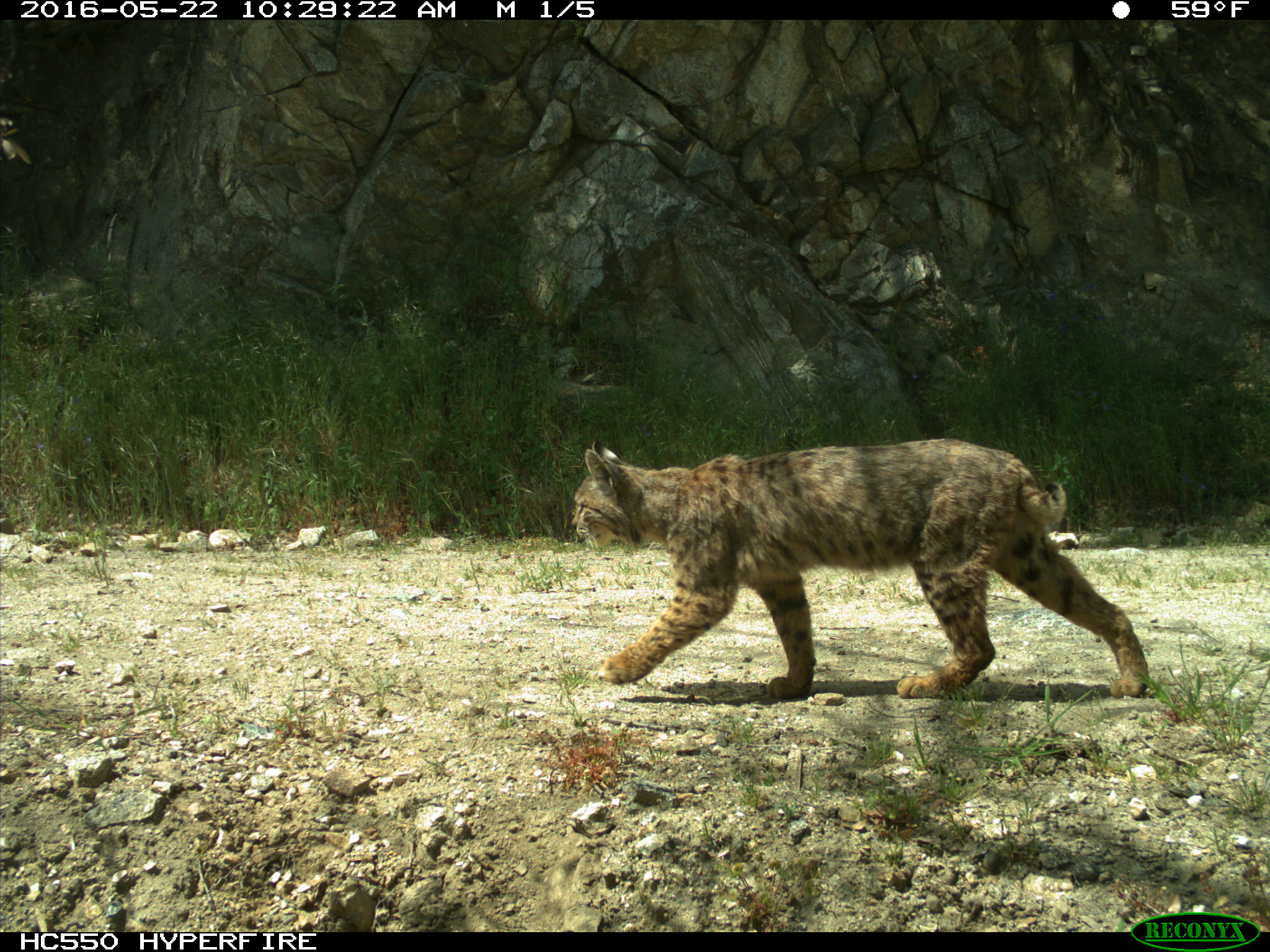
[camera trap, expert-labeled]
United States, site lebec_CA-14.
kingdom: Animalia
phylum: Chordata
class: Mammalia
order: Carnivora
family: Felidae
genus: Lynx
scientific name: Lynx rufus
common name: bobcat